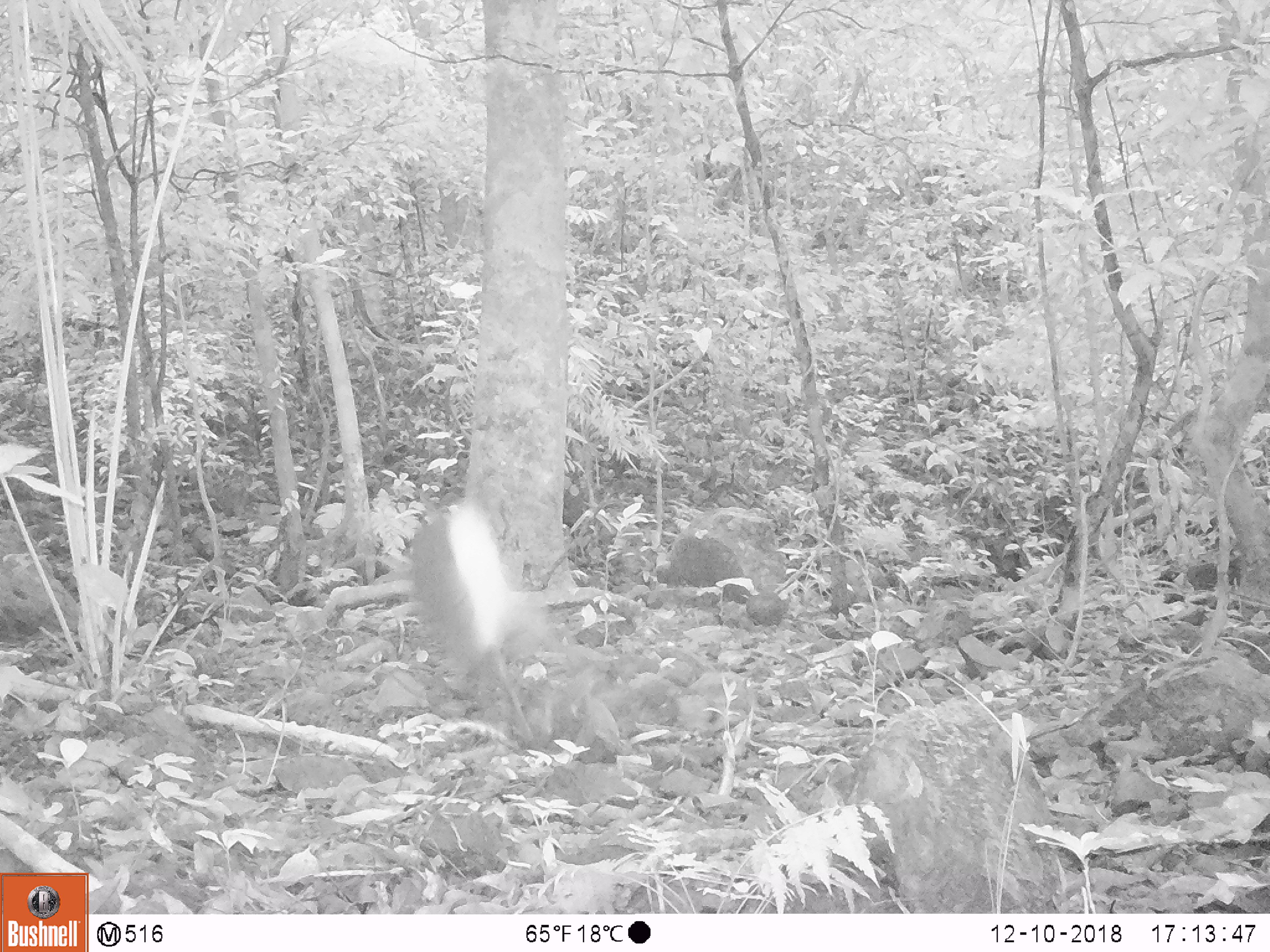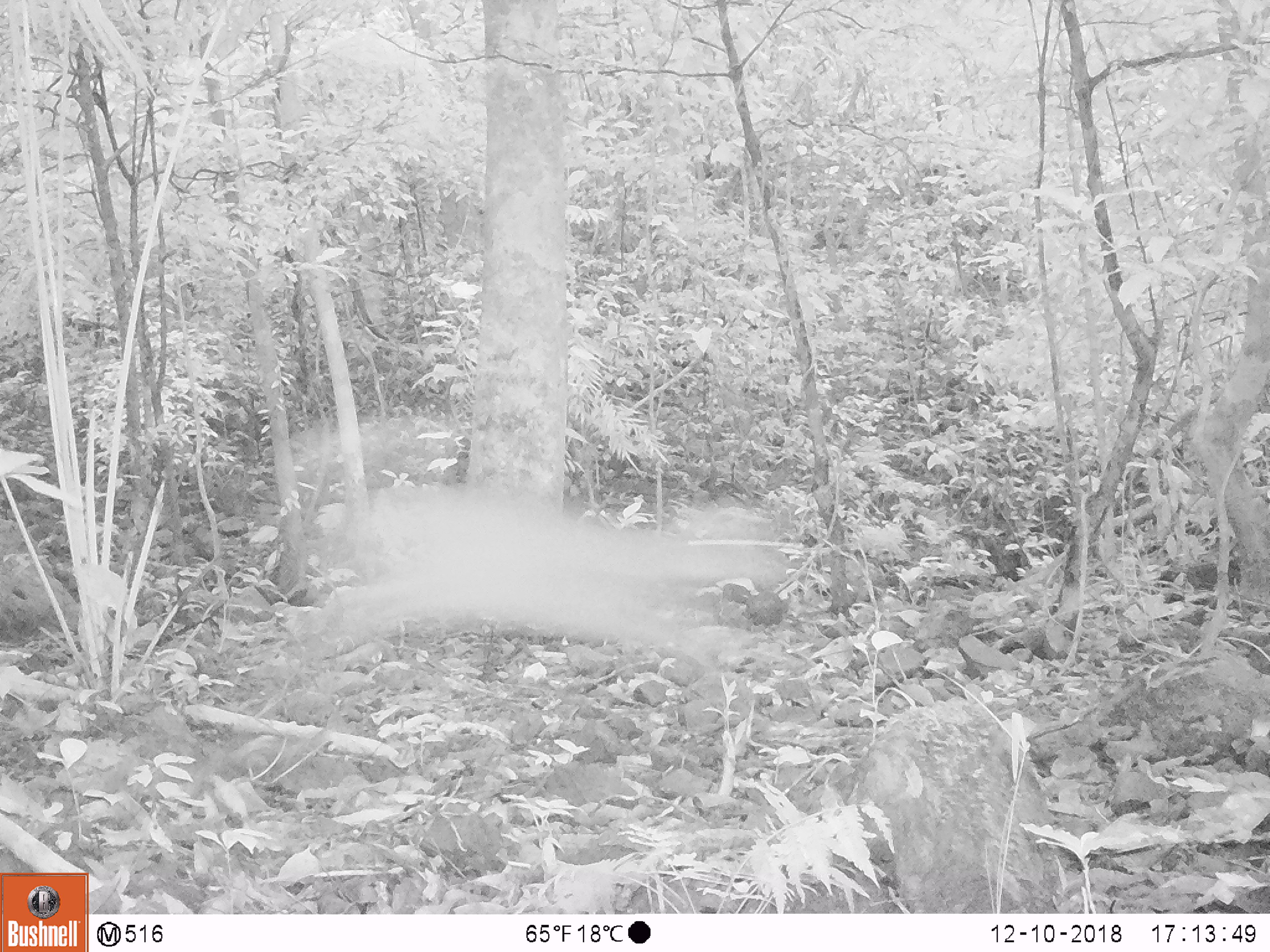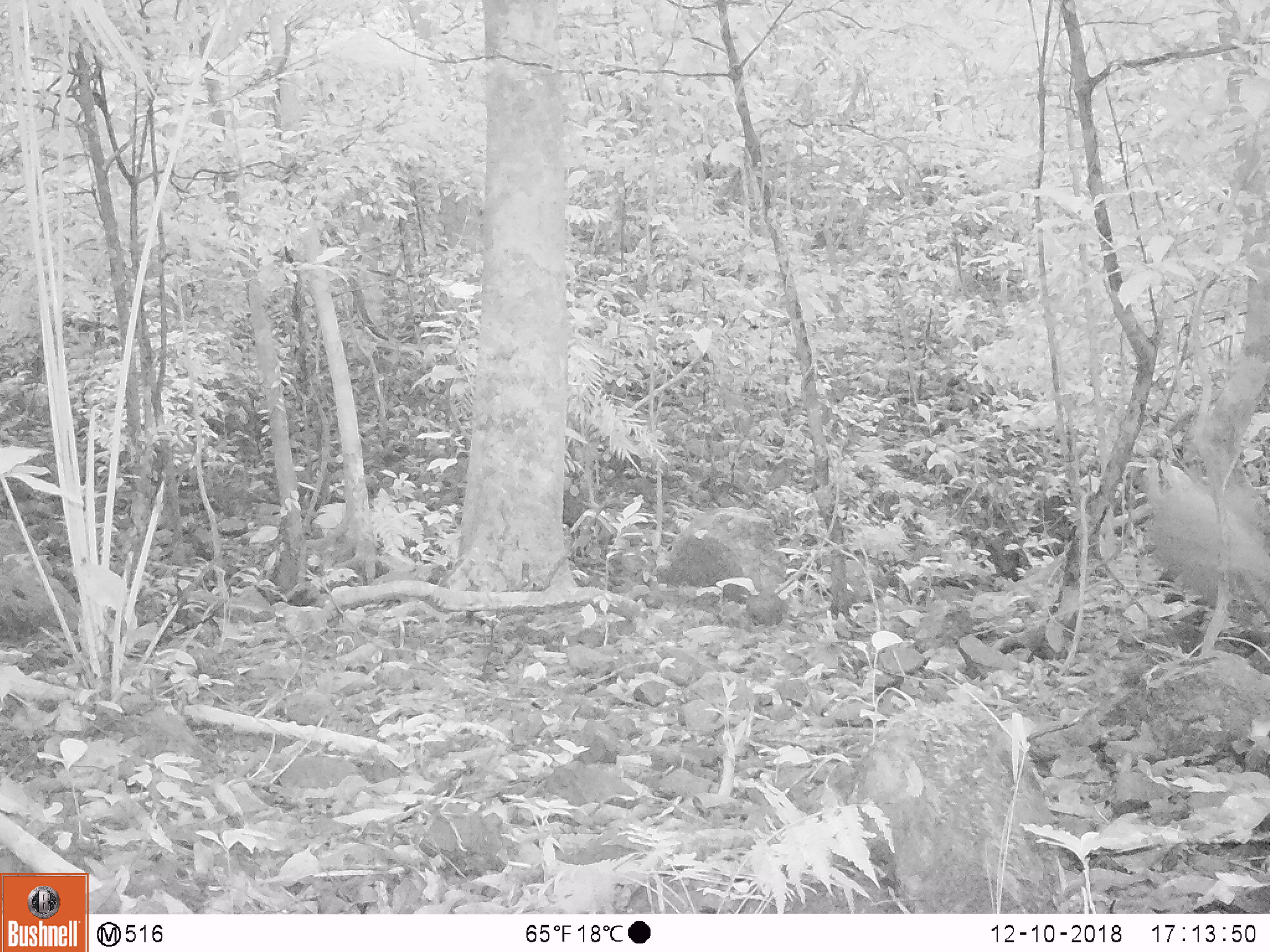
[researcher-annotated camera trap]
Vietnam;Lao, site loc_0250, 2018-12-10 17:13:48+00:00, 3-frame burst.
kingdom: Animalia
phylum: Chordata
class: Mammalia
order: Artiodactyla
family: Cervidae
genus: Muntiacus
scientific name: Muntiacus vuquangensis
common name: large-antlered muntjac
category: large antlered muntjac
Large antlered muntjac (large-antlered muntjac) (Muntiacus vuquangensis). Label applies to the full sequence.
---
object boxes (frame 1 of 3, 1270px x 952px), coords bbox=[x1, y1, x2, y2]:
large antlered muntjac: bbox=[410, 499, 554, 750]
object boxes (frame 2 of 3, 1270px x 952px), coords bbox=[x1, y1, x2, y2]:
large antlered muntjac: bbox=[290, 482, 791, 685]